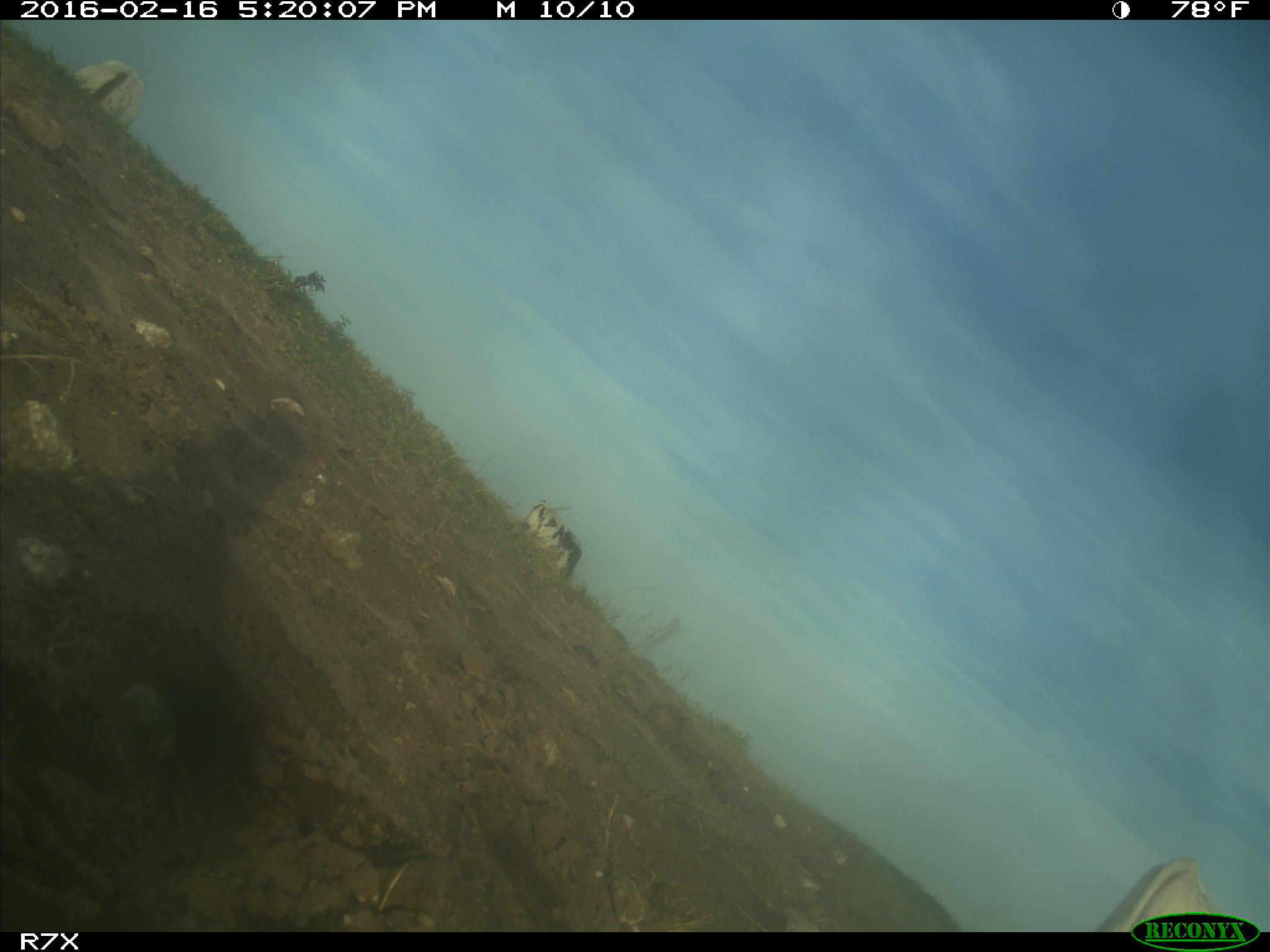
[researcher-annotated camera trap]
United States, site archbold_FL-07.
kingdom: Animalia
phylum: Chordata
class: Mammalia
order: Artiodactyla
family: Bovidae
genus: Bos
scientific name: Bos taurus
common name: domestic cow